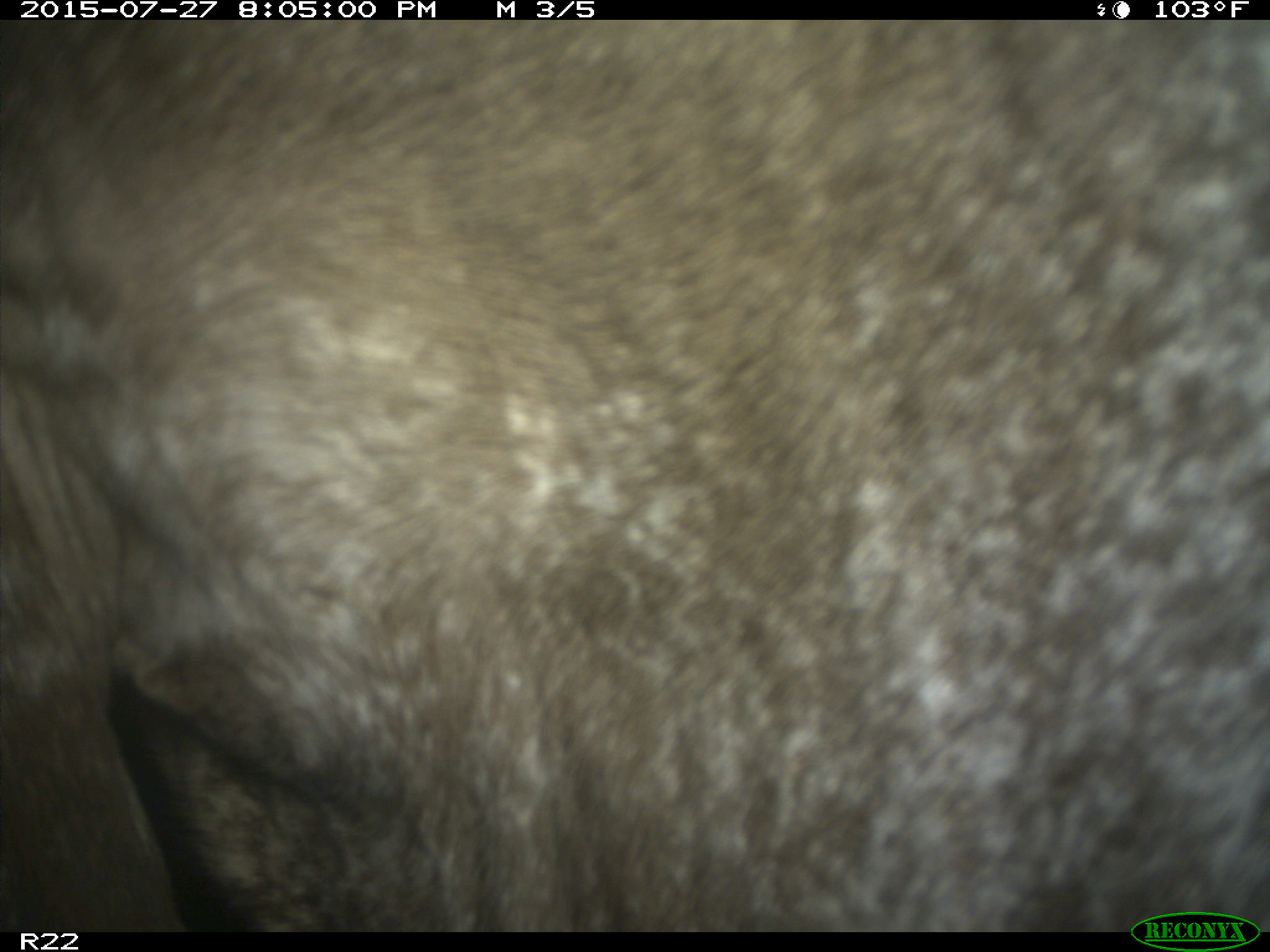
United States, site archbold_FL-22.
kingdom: Animalia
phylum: Chordata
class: Mammalia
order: Artiodactyla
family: Bovidae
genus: Bos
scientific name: Bos taurus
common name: domestic cow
Bos taurus (domestic cow).